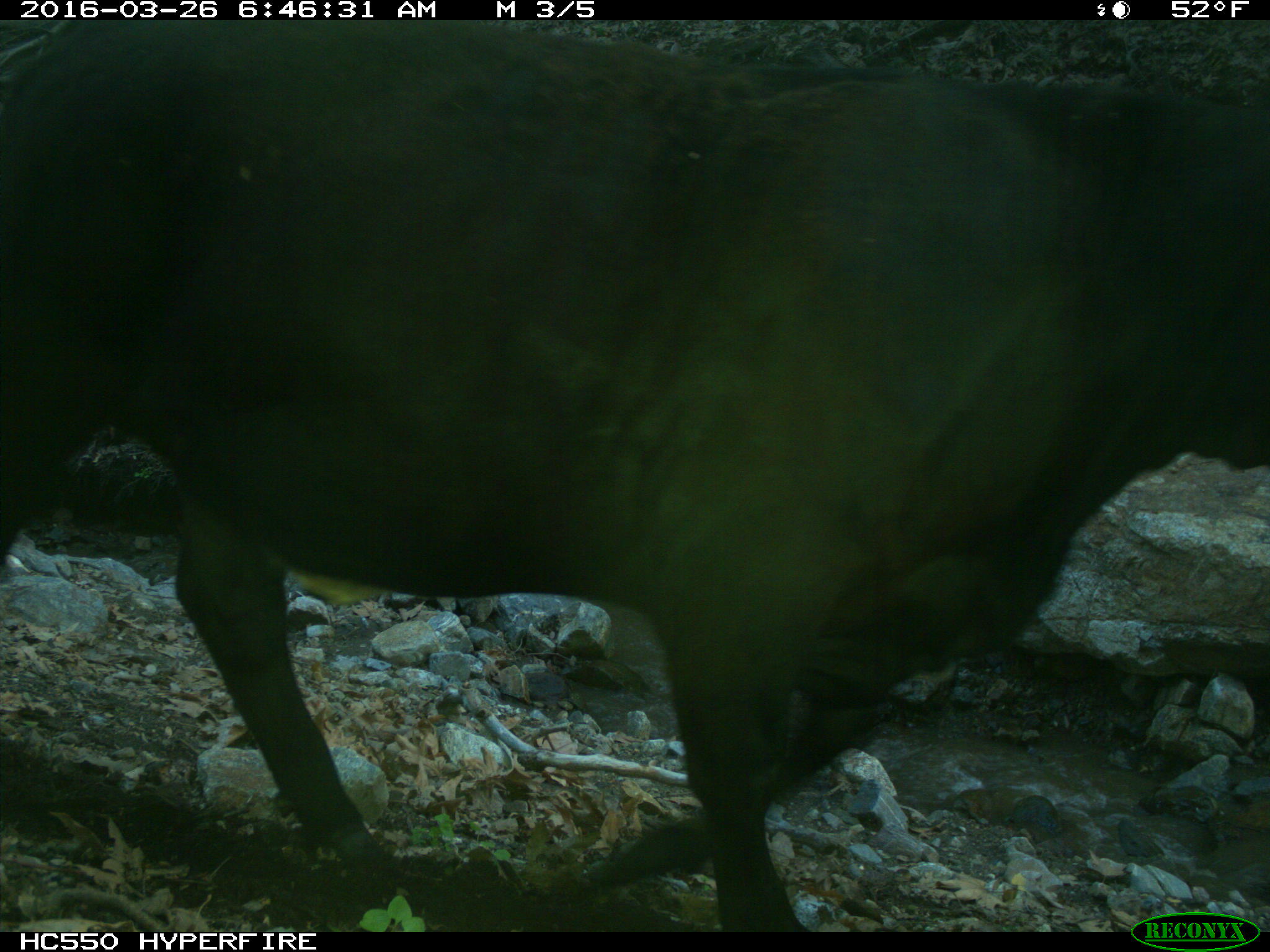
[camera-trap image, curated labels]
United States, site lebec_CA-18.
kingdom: Animalia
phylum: Chordata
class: Mammalia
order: Artiodactyla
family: Bovidae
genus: Bos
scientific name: Bos taurus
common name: domestic cow